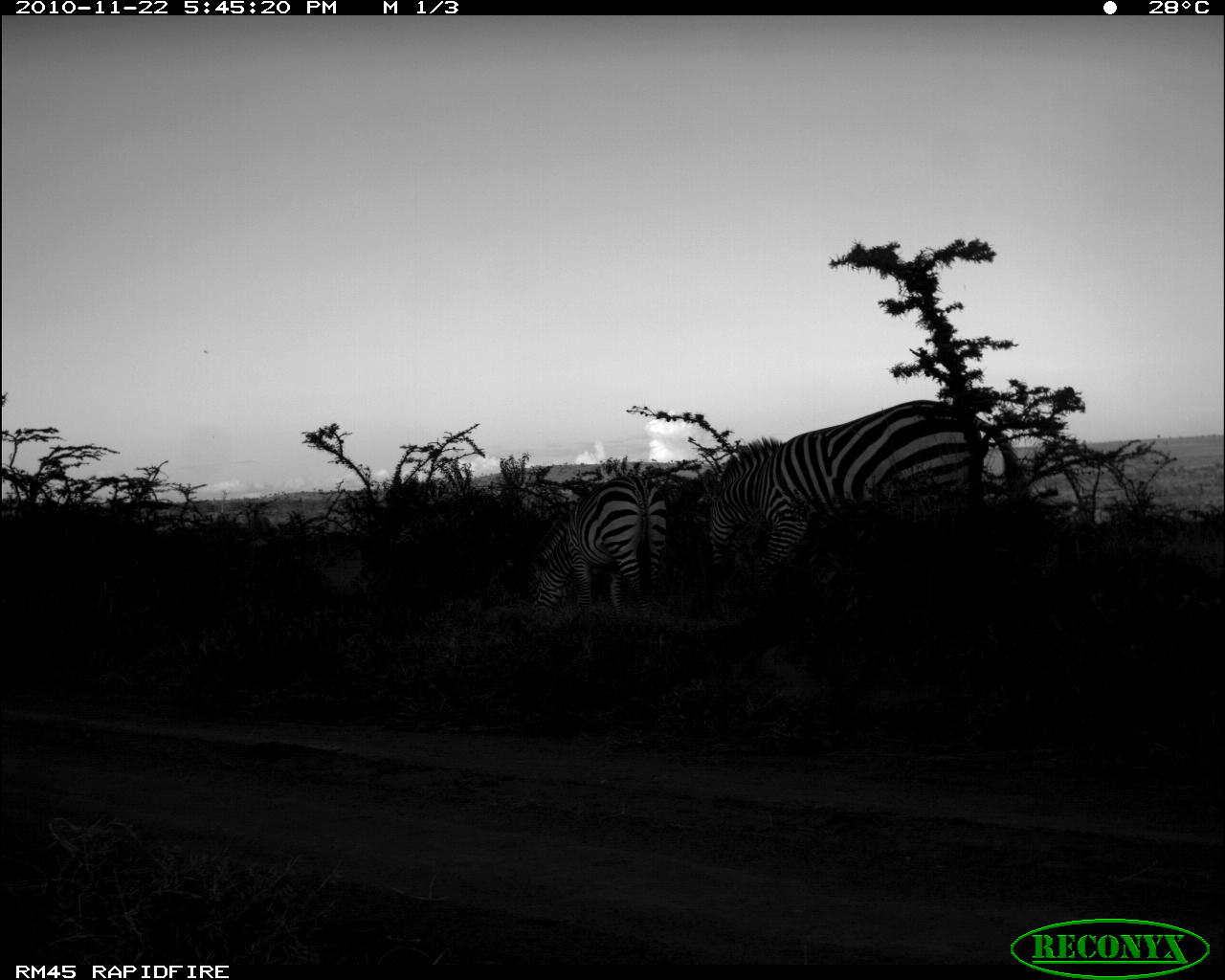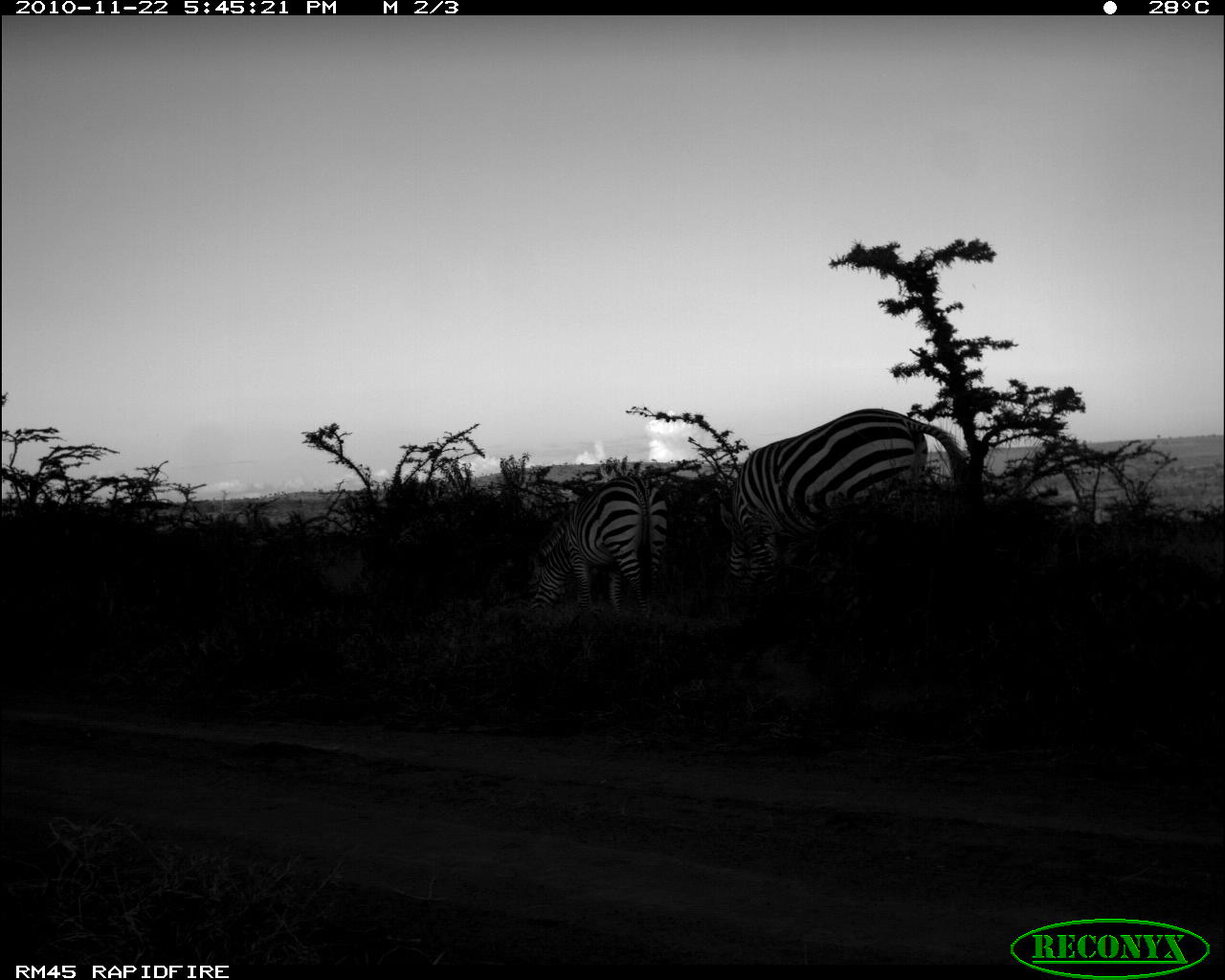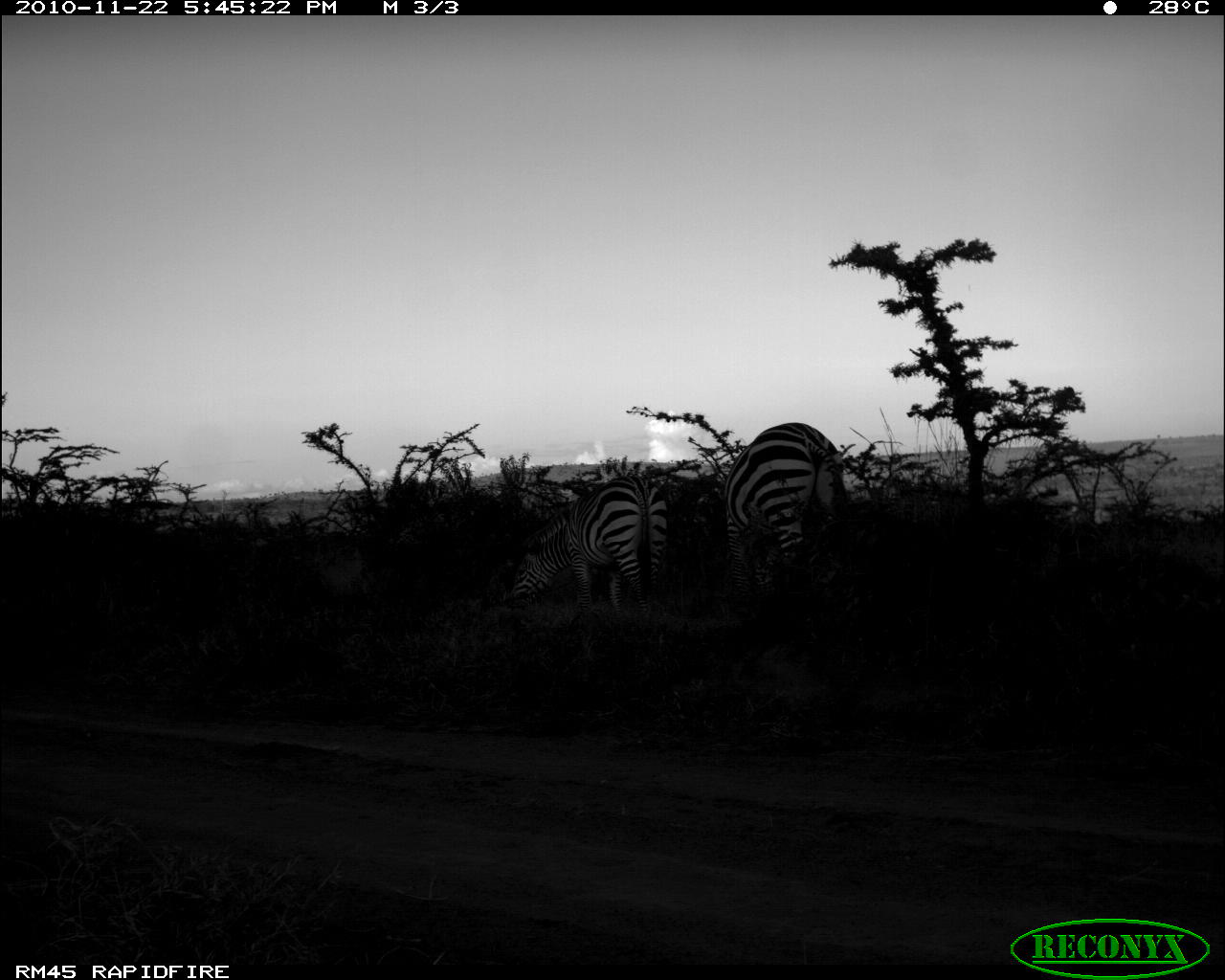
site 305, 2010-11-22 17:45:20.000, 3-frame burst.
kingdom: Animalia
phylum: Chordata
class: Mammalia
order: Perissodactyla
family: Equidae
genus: Equus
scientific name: Equus quagga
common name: plains zebra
Equus quagga (plains zebra), count 2.